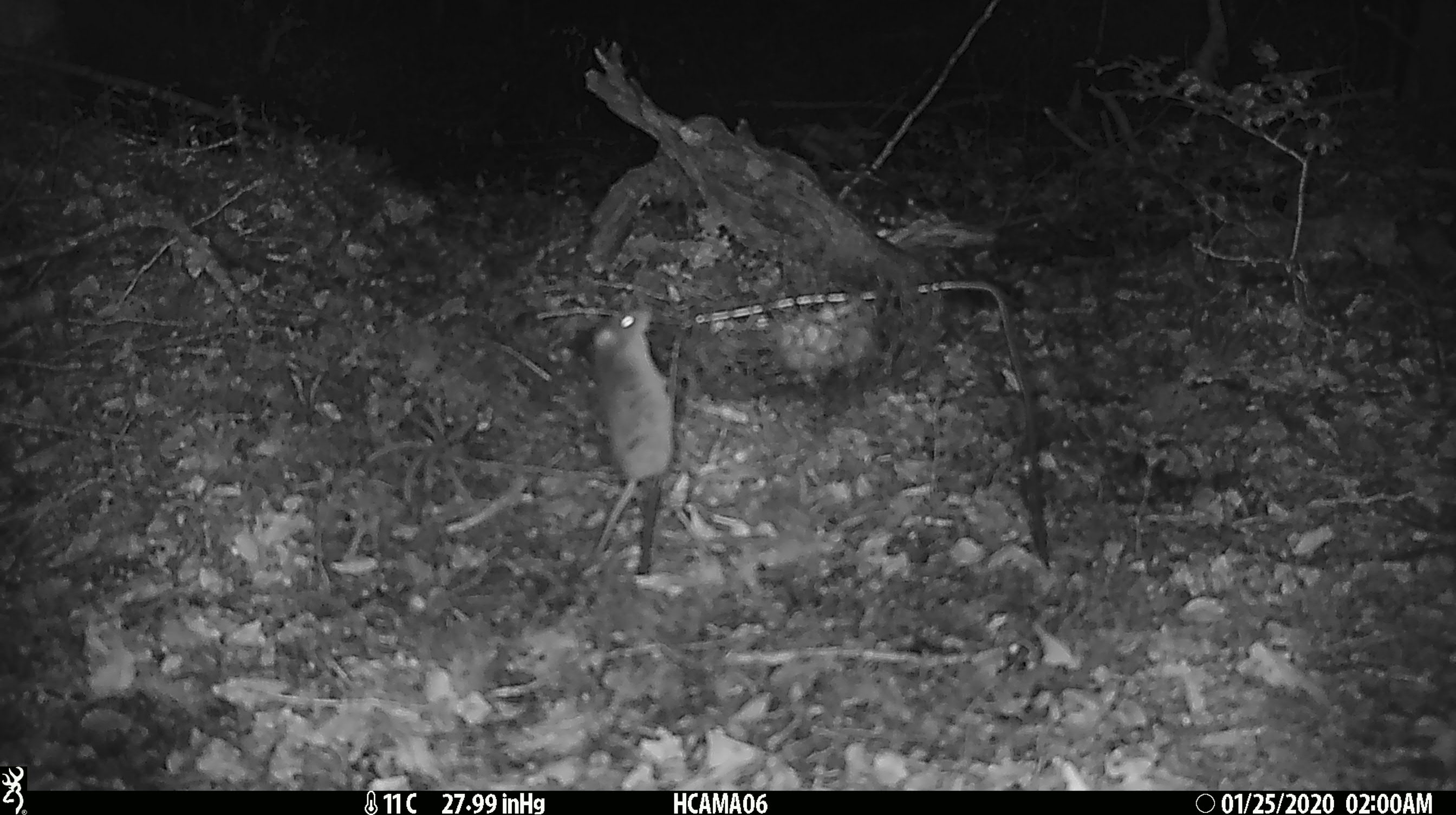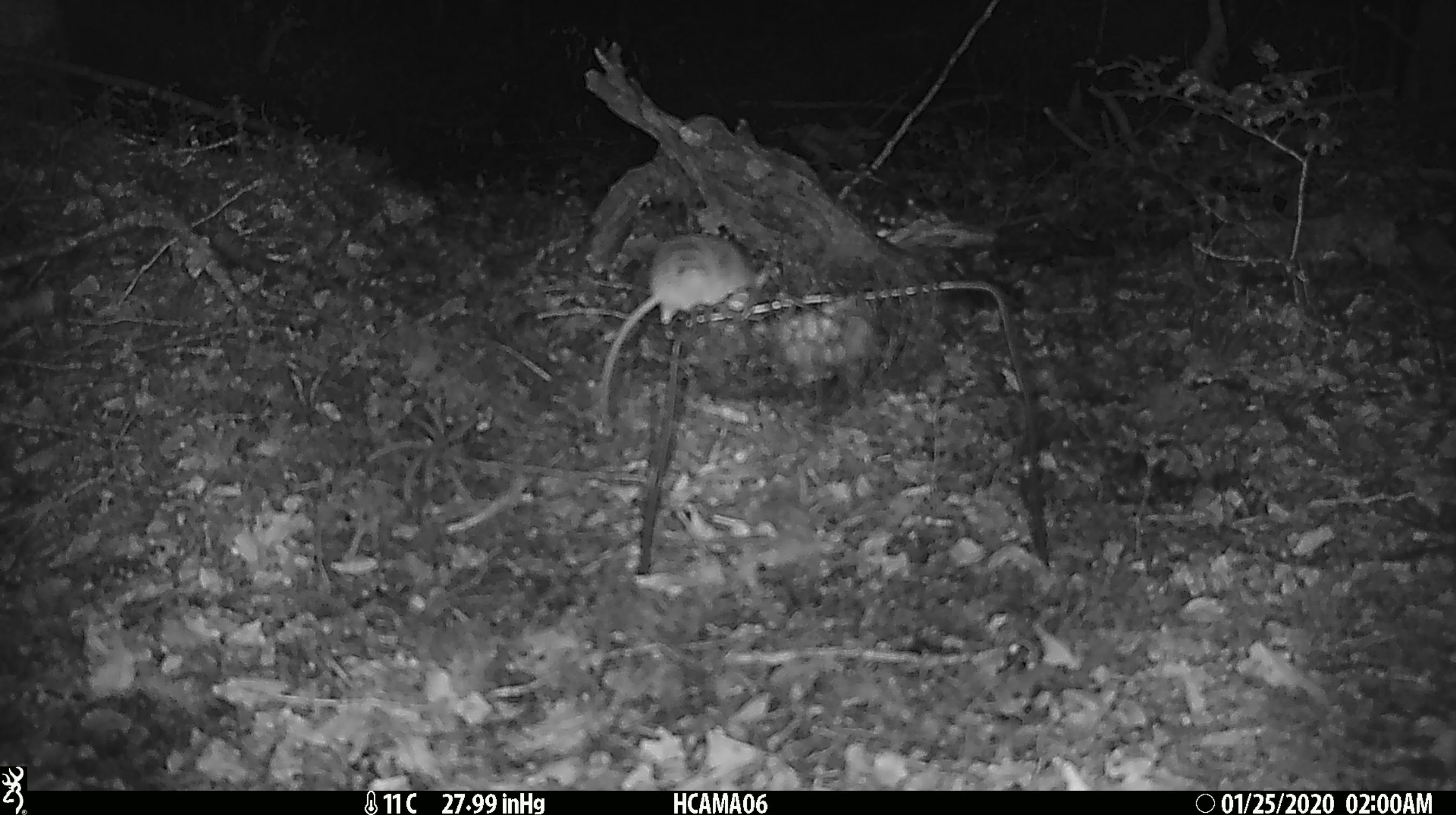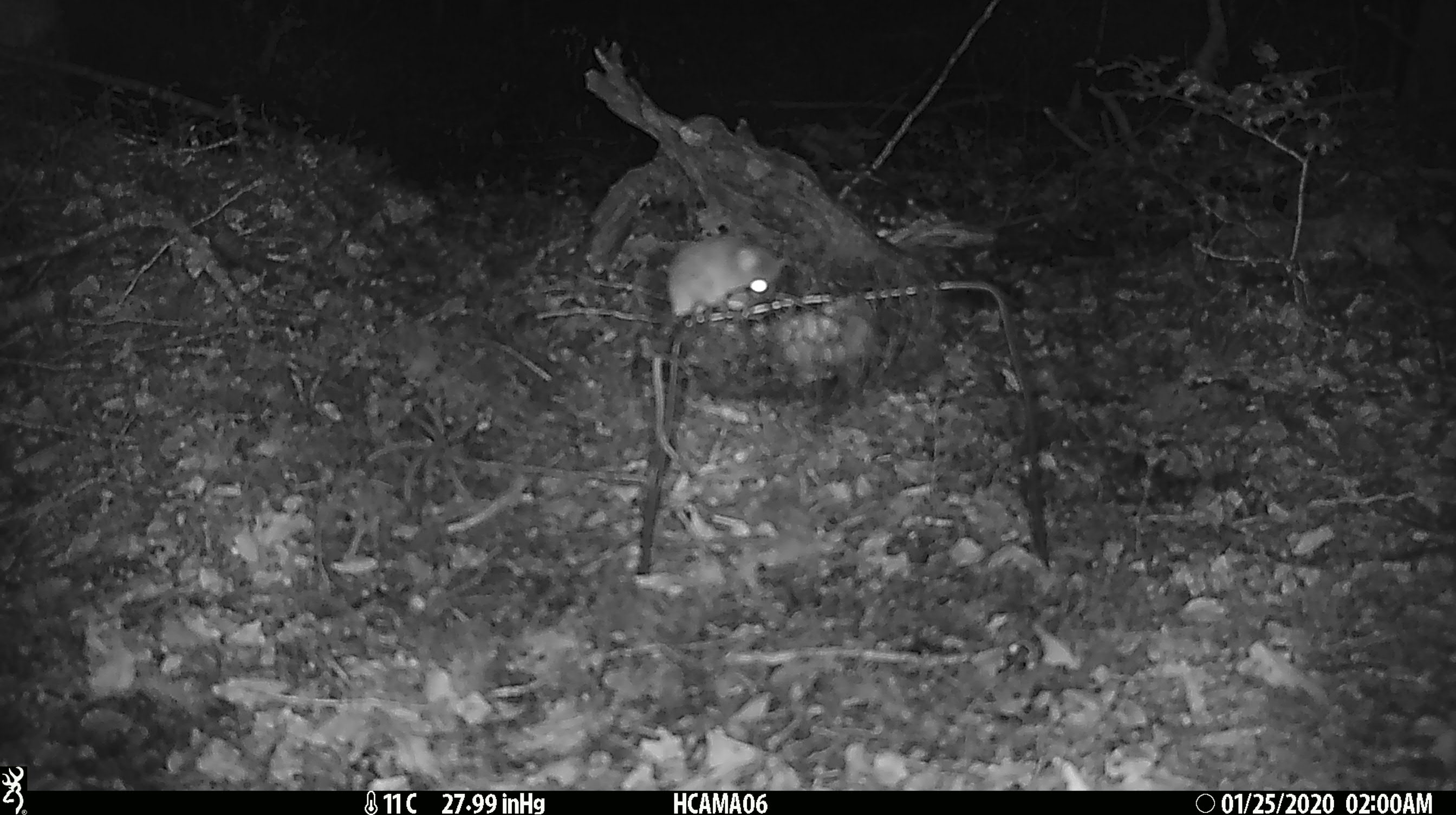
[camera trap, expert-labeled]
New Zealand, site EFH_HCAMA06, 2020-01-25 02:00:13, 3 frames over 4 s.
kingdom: Animalia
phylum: Chordata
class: Mammalia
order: Rodentia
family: Muridae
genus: Mus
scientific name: Mus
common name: mouse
Mouse (Mus).